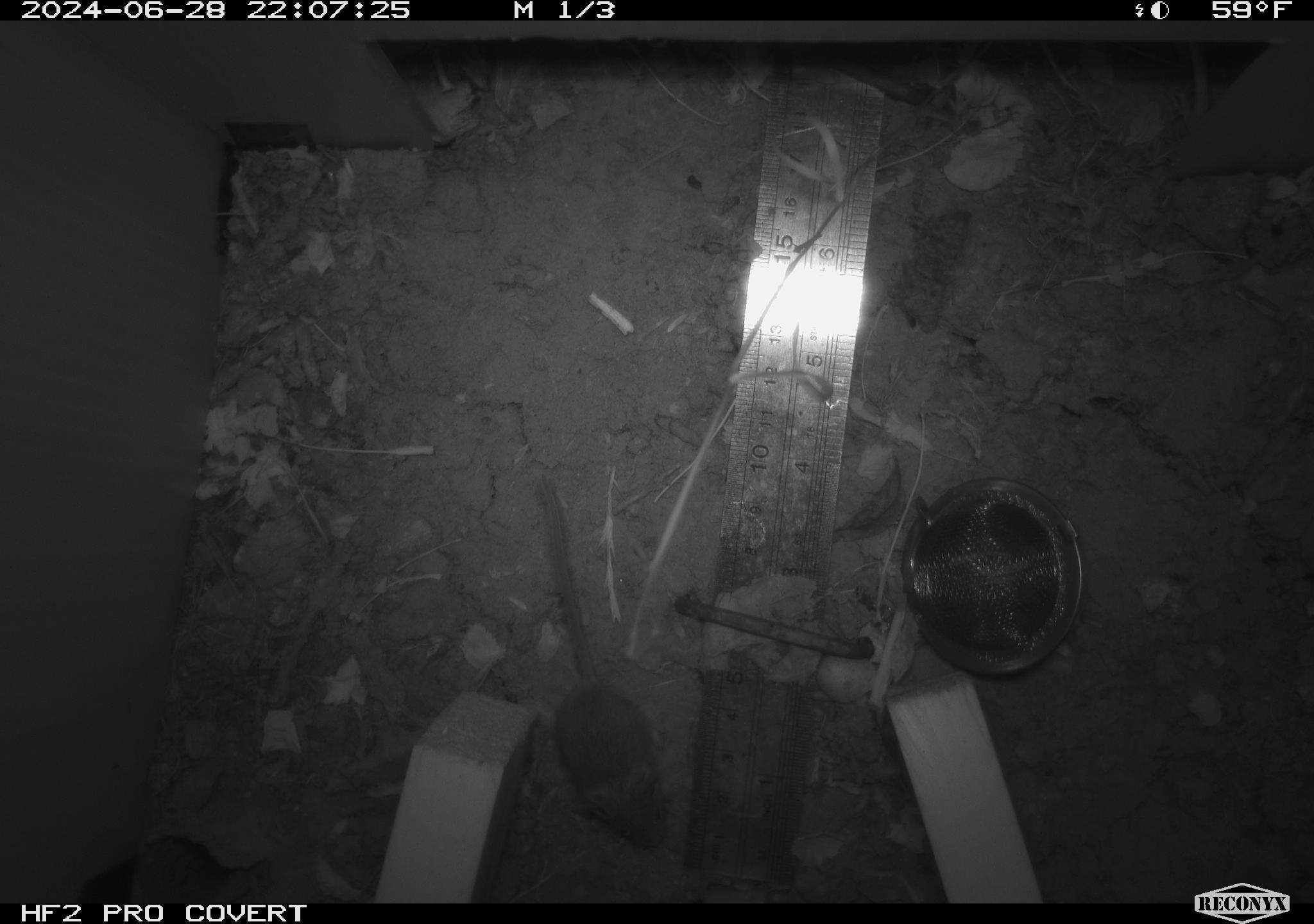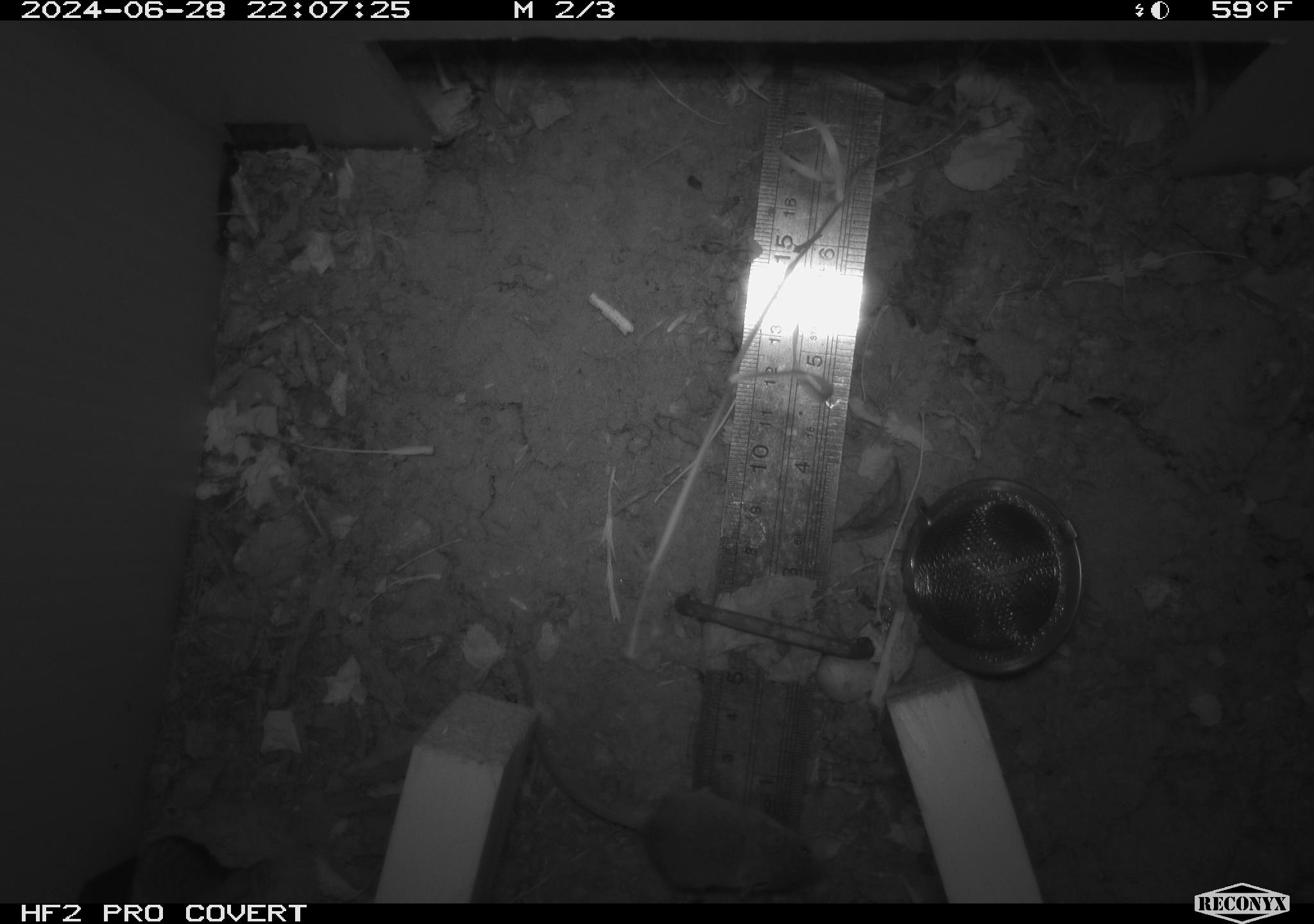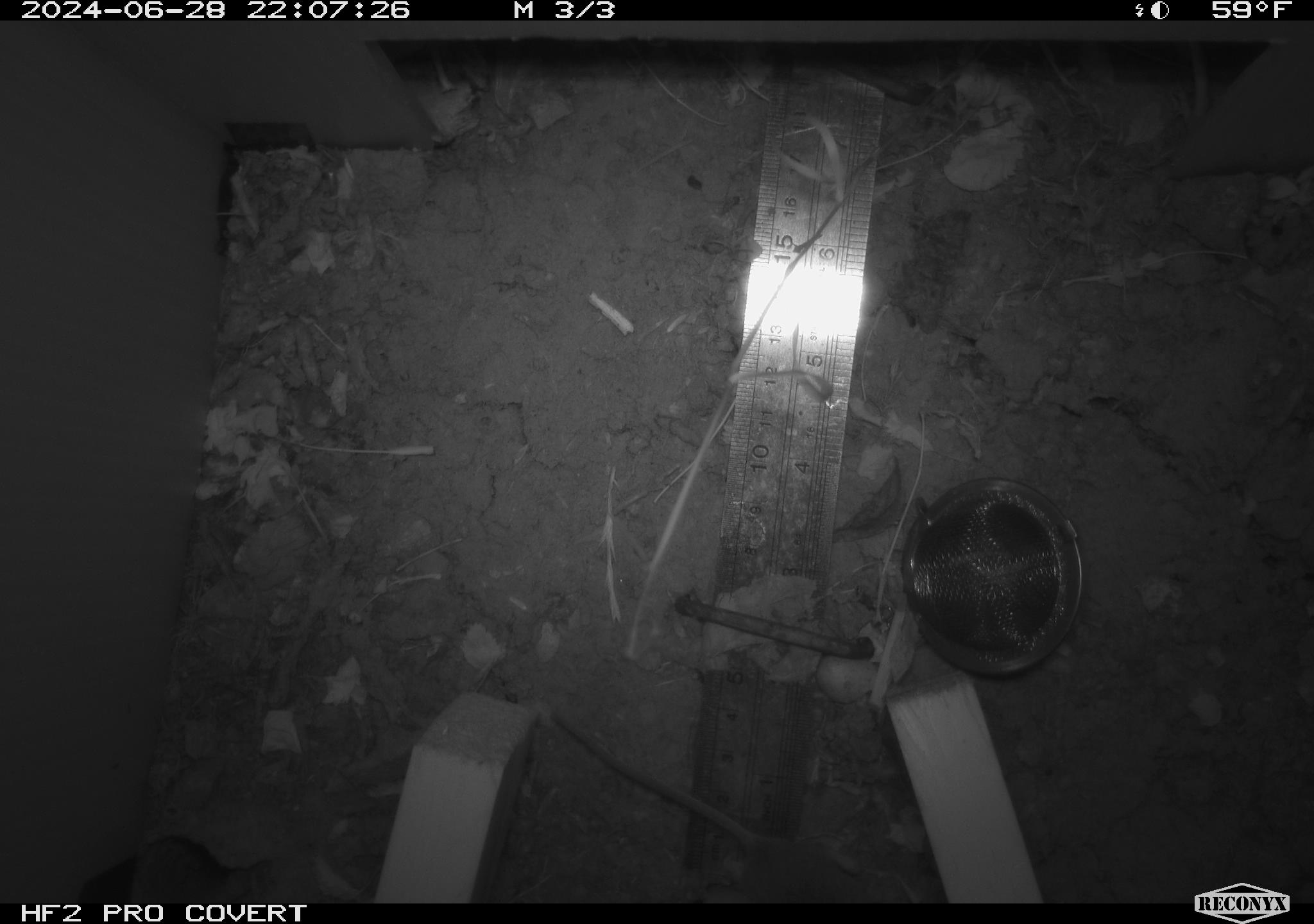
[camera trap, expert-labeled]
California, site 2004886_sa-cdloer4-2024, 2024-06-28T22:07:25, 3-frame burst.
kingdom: Animalia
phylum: Chordata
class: Mammalia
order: Rodentia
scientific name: Rodentia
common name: rodent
Rodent (Rodentia).